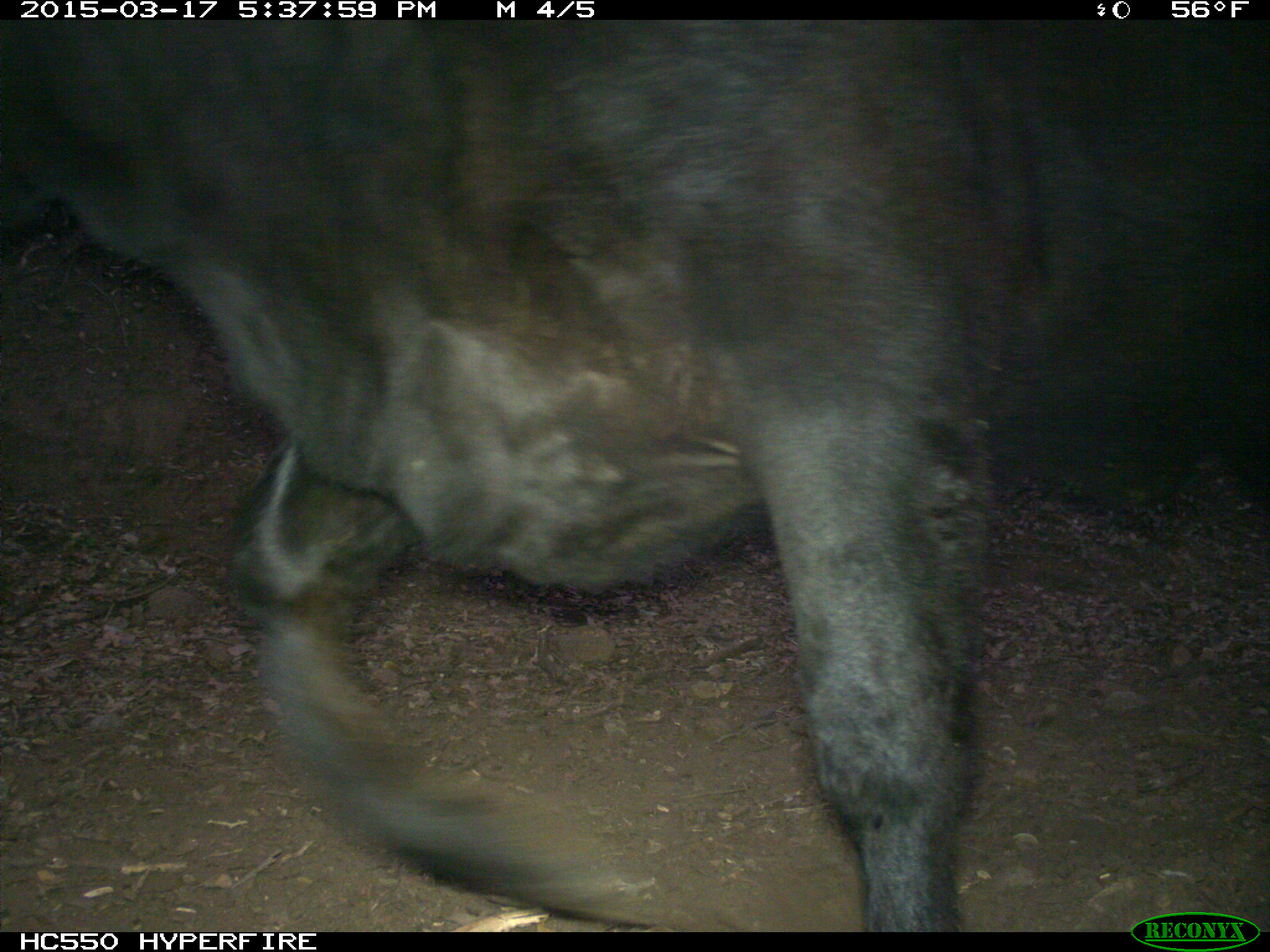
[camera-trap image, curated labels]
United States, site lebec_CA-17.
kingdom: Animalia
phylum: Chordata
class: Mammalia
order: Artiodactyla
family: Bovidae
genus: Bos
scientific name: Bos taurus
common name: domestic cow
Bos taurus (domestic cow).